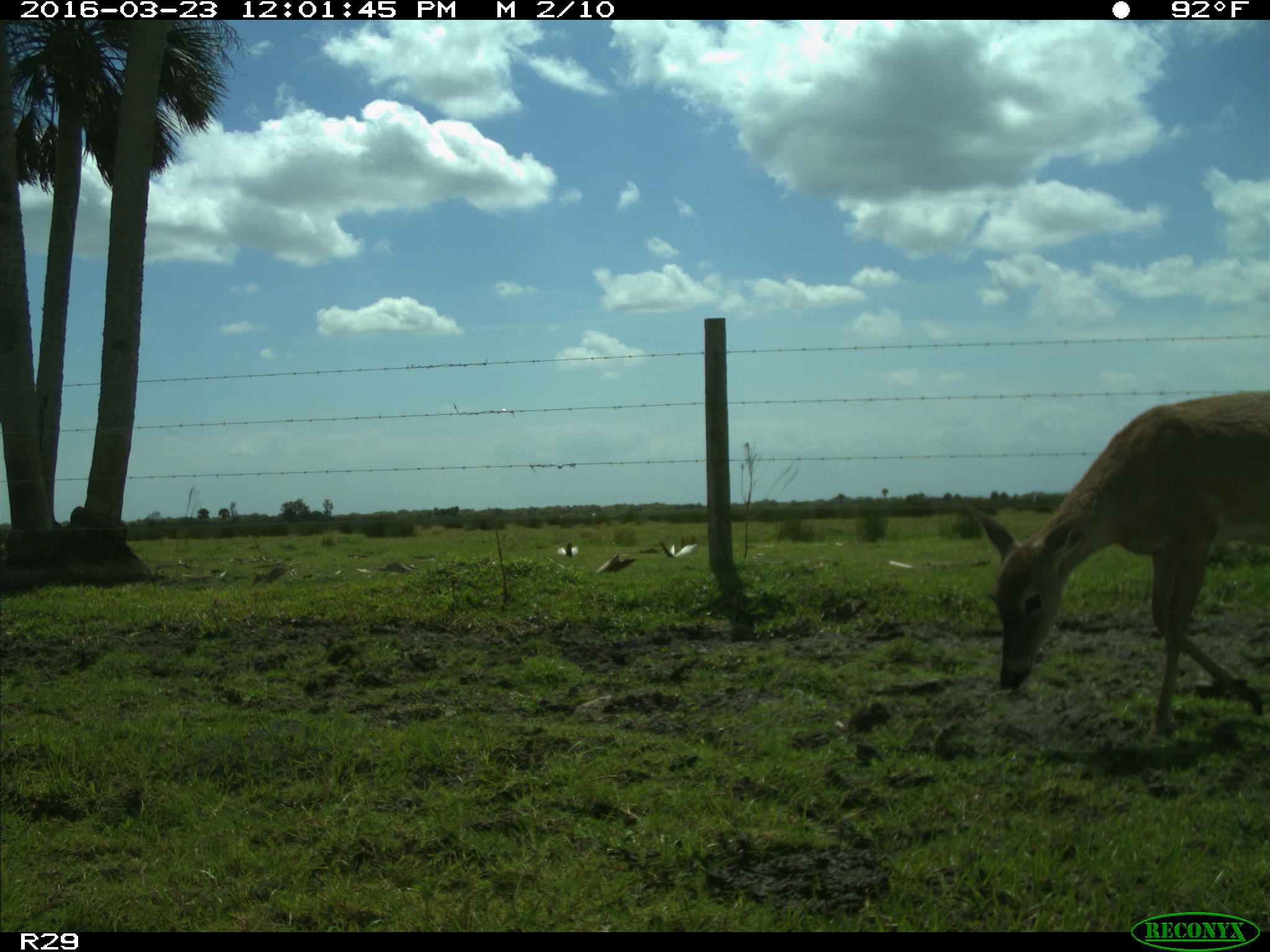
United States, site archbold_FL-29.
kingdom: Animalia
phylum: Chordata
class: Mammalia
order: Artiodactyla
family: Cervidae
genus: Odocoileus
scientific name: Odocoileus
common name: deer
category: unidentified deer